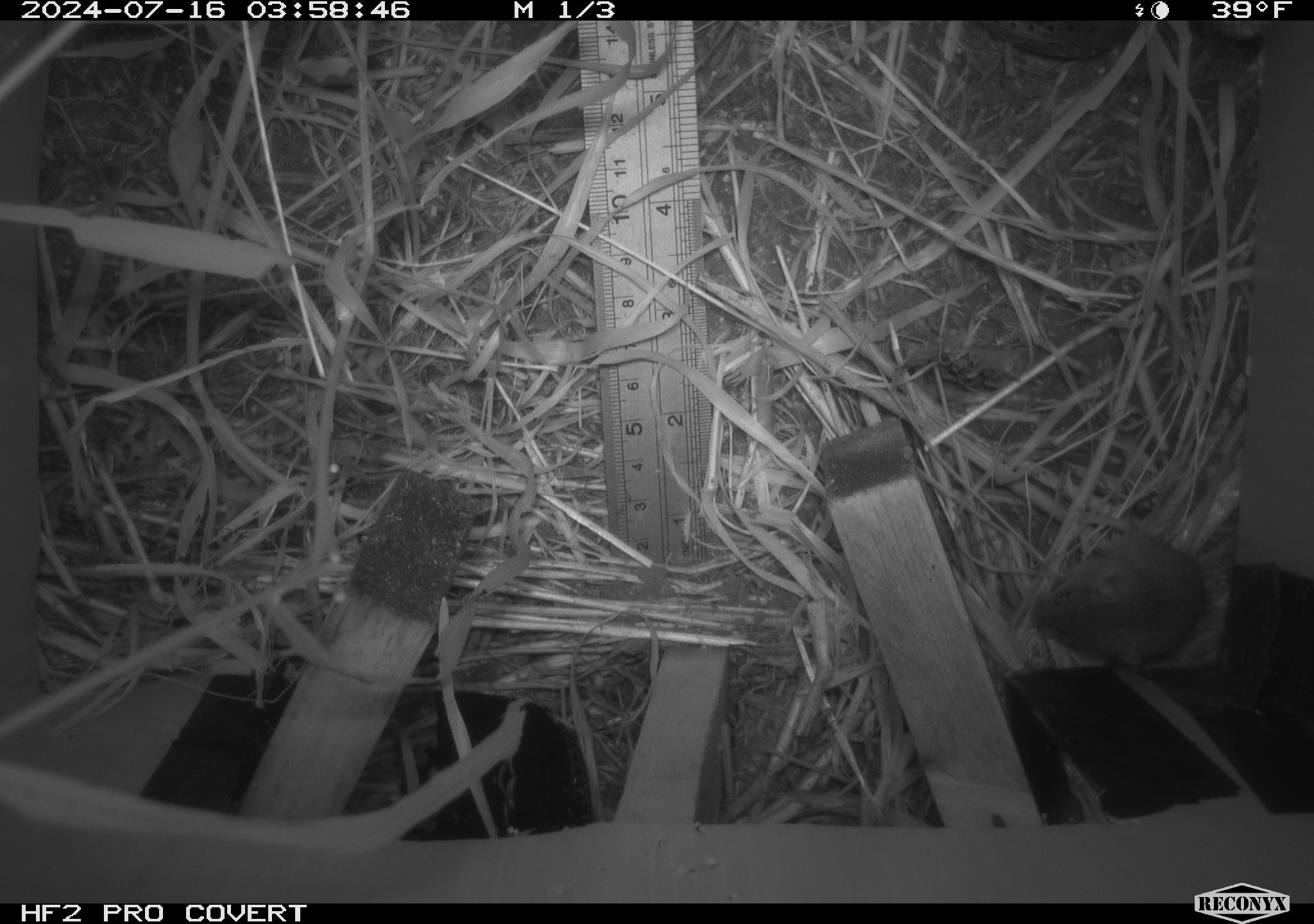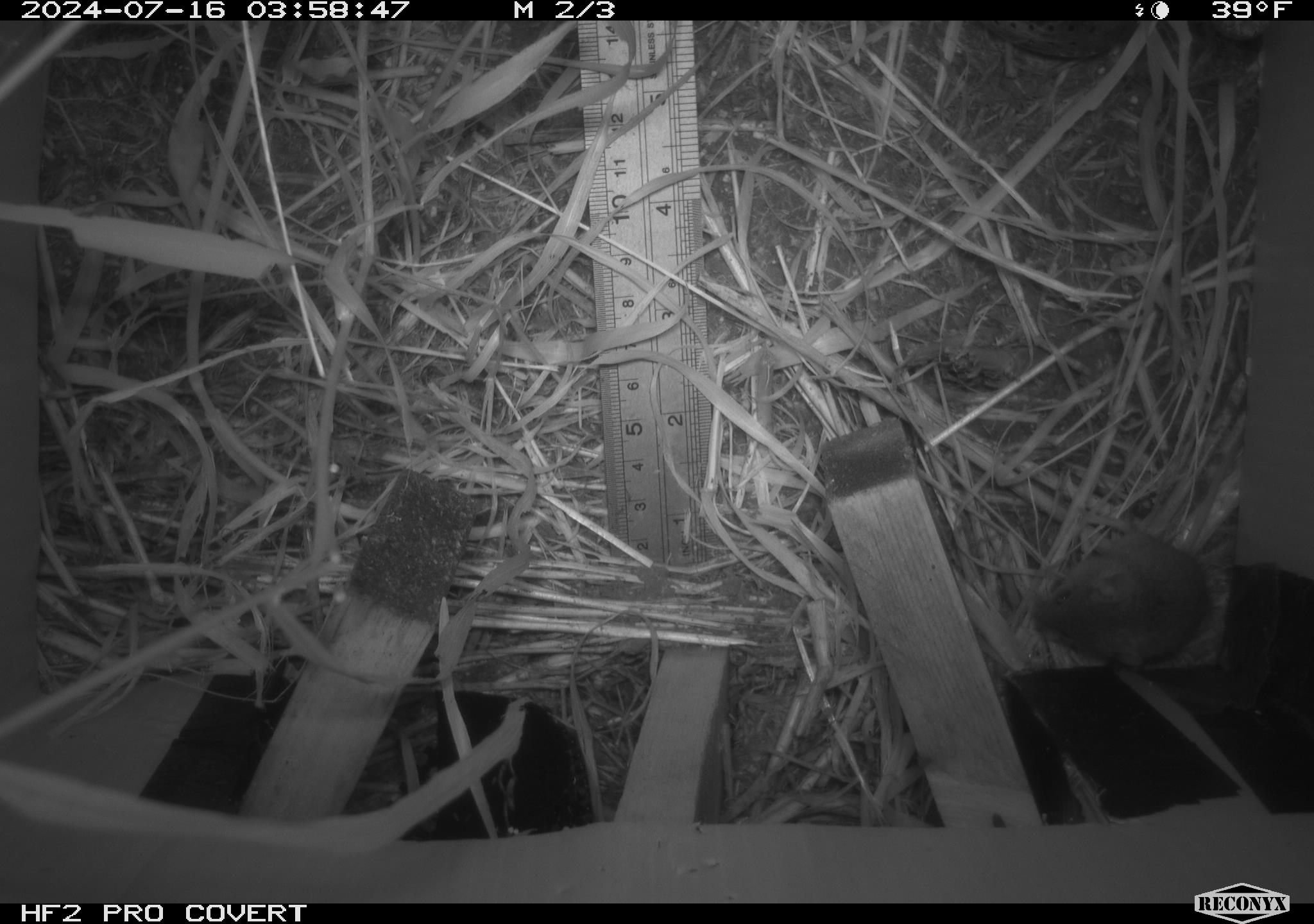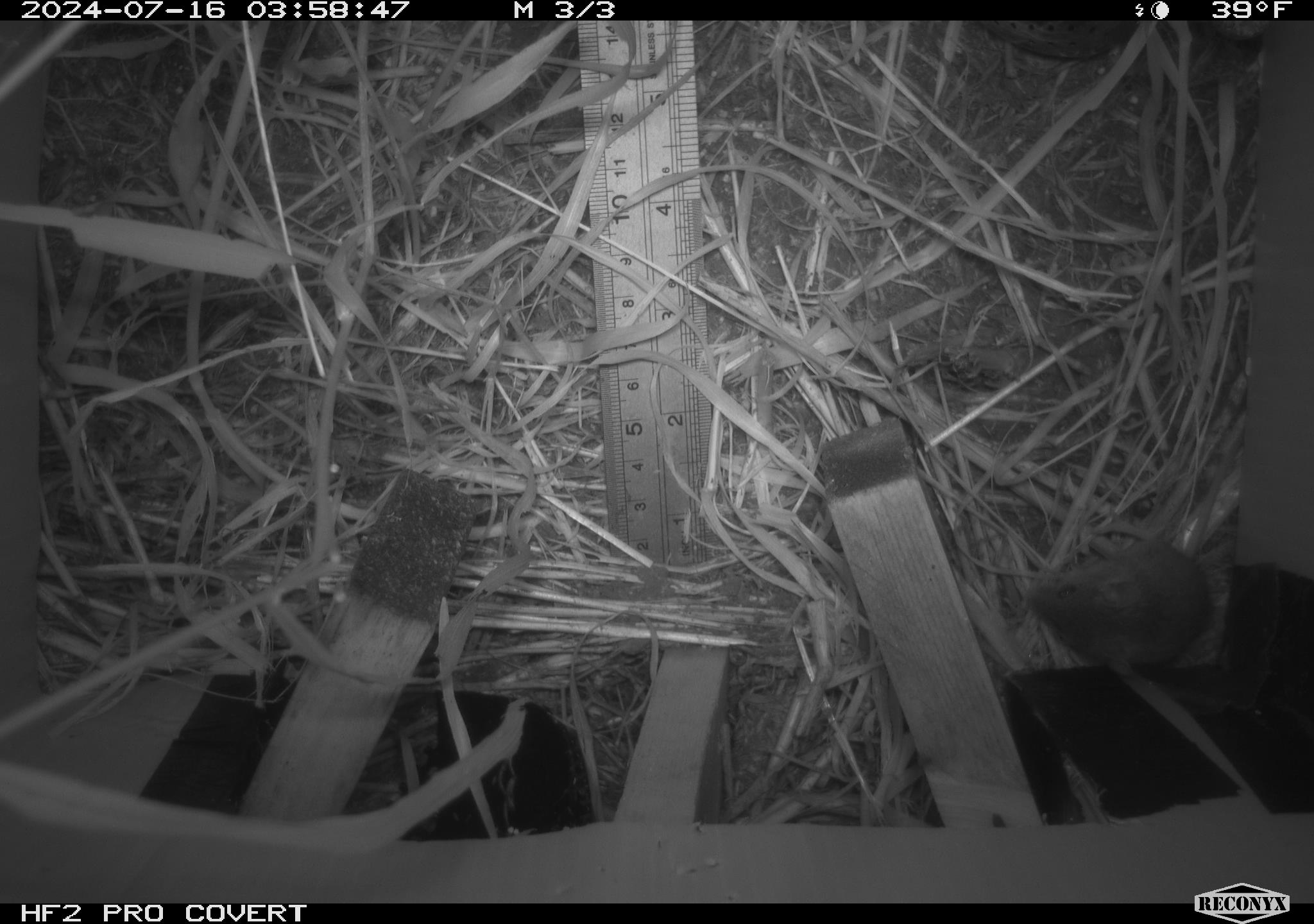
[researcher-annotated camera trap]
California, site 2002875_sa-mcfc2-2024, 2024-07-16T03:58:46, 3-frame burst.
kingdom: Animalia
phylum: Chordata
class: Mammalia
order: Rodentia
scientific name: Rodentia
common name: mouse species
Mouse species (Rodentia).